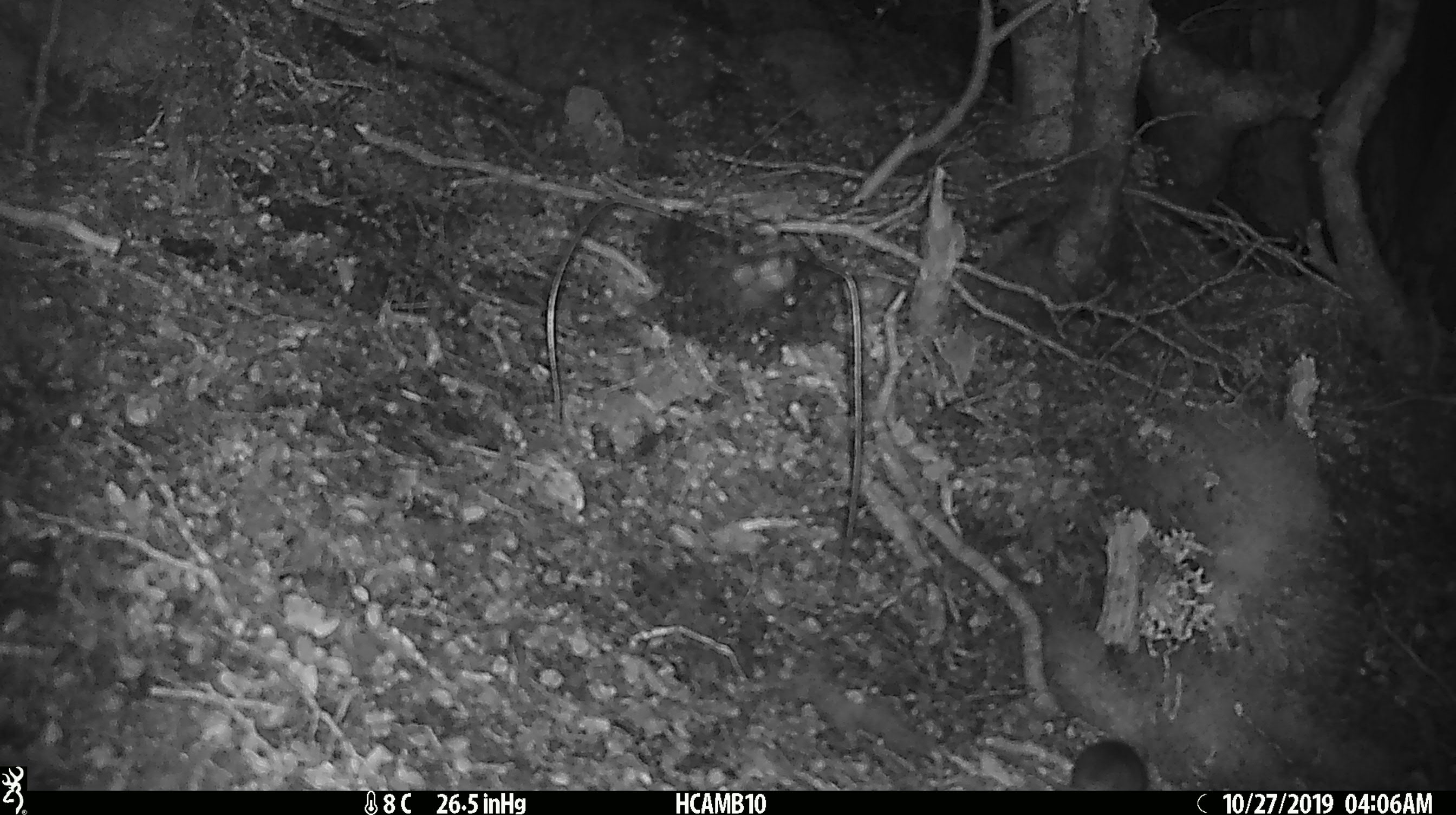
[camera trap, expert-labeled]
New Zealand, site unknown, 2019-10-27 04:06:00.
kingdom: Animalia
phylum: Chordata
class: Mammalia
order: Rodentia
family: Muridae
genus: Mus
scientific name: Mus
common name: mouse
Mouse (Mus).